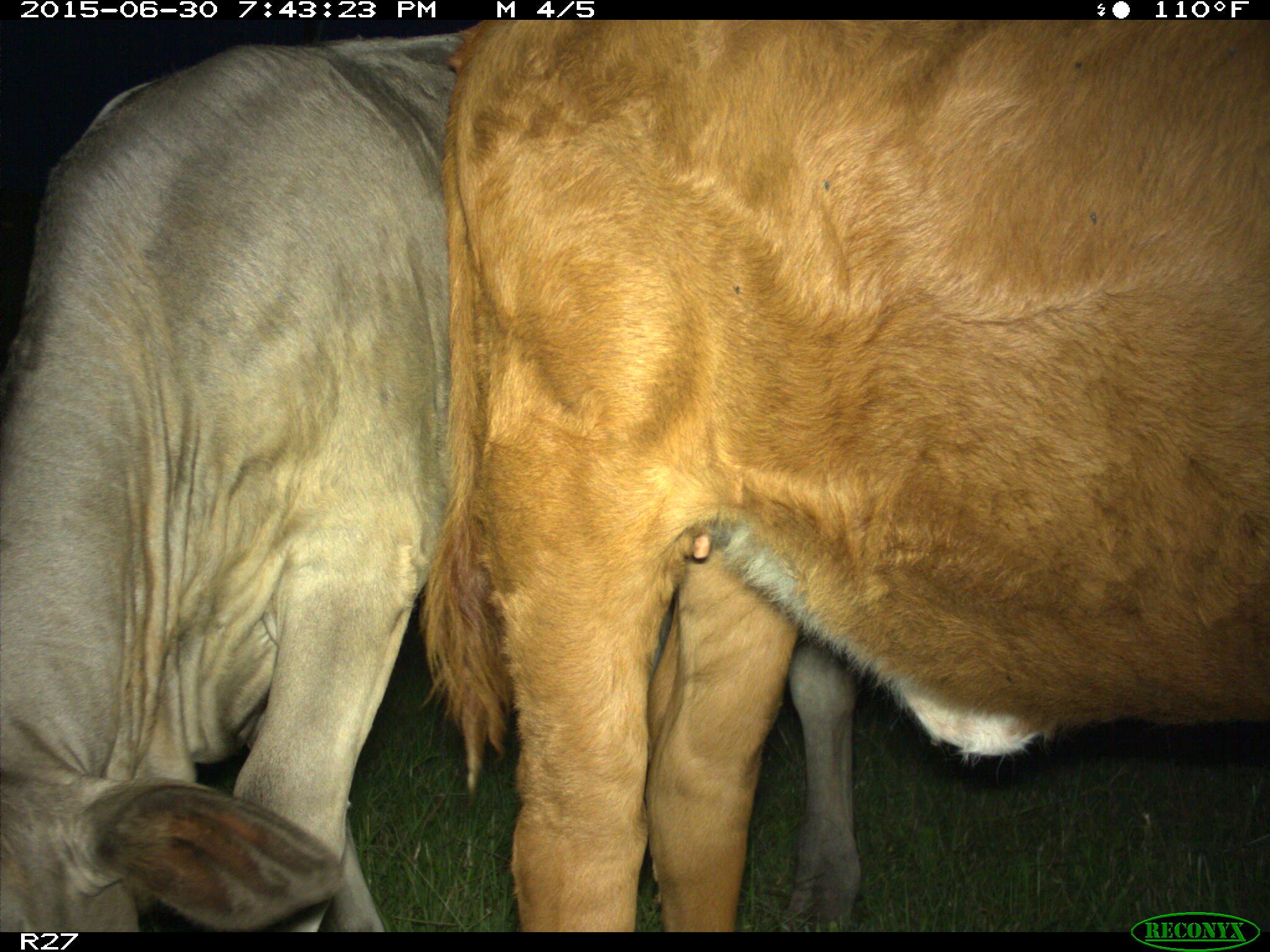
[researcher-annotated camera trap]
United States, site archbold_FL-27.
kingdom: Animalia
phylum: Chordata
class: Mammalia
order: Artiodactyla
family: Bovidae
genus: Bos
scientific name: Bos taurus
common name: domestic cow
Bos taurus (domestic cow).